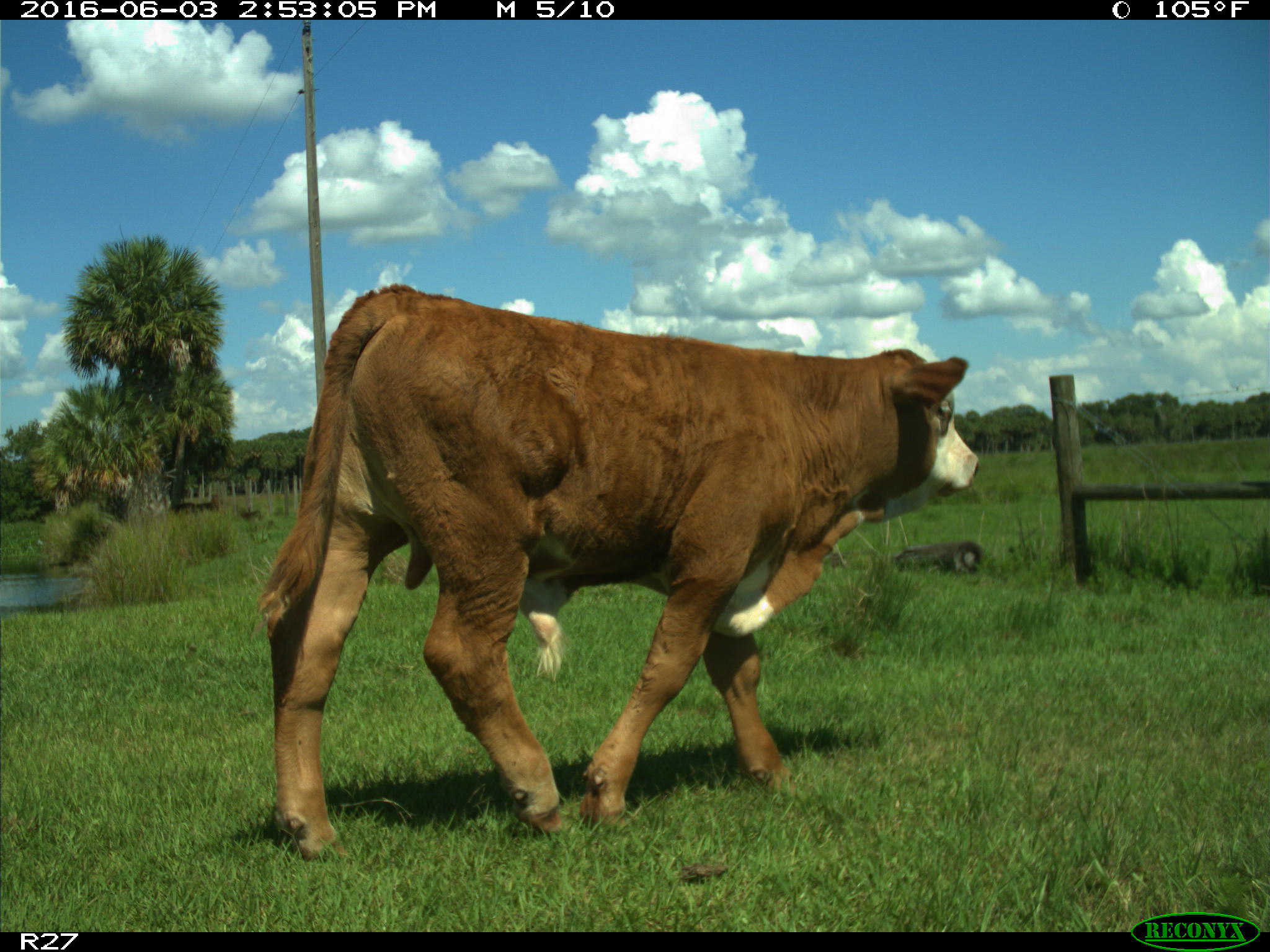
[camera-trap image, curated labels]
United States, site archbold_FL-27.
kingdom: Animalia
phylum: Chordata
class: Mammalia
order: Artiodactyla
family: Bovidae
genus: Bos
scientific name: Bos taurus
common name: domestic cow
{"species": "Bos taurus (domestic cow)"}